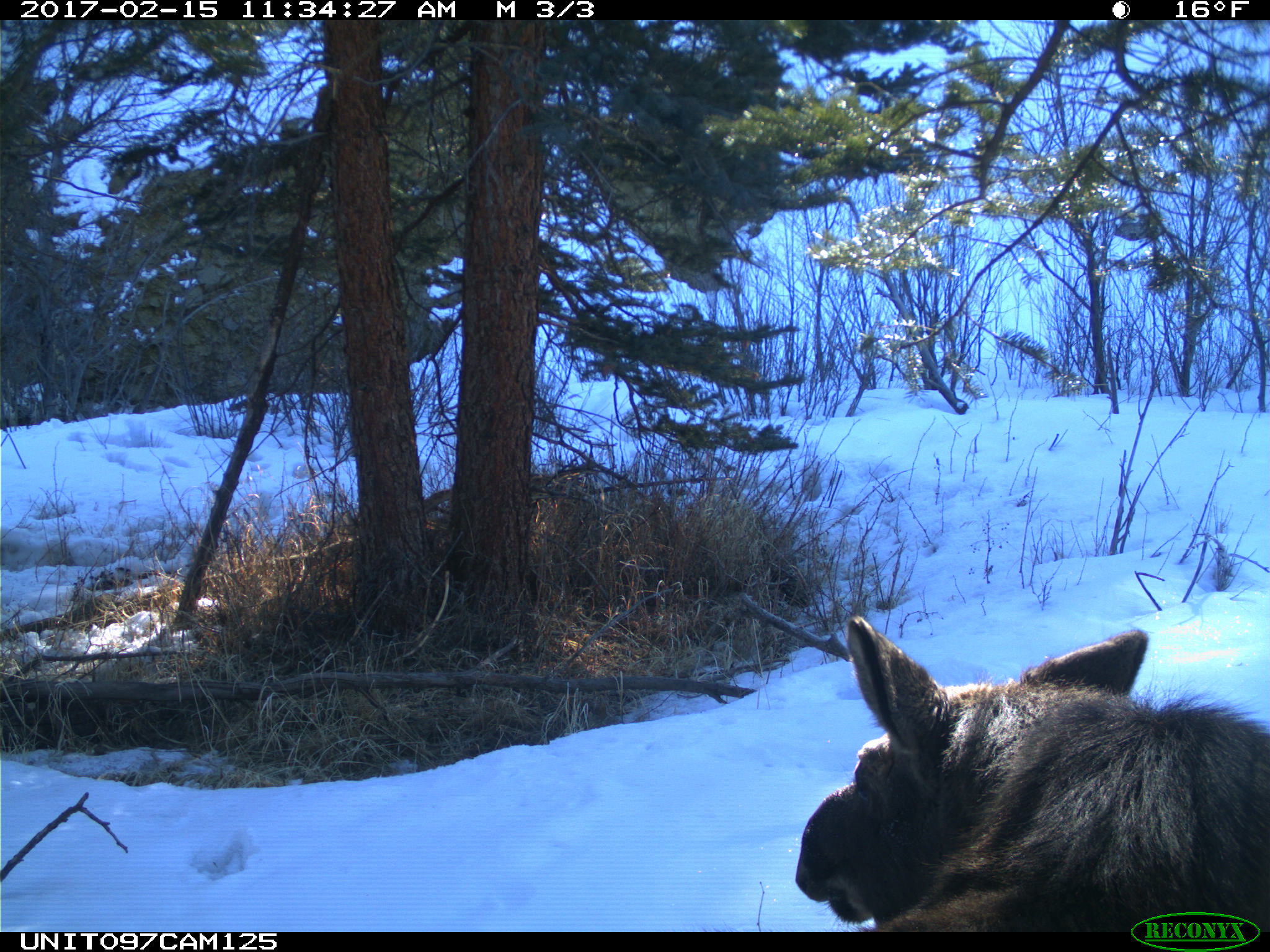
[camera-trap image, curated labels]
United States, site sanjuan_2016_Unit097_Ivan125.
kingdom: Animalia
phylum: Chordata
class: Mammalia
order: Artiodactyla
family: Cervidae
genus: Alces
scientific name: Alces alces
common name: moose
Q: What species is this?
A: Alces alces (moose).